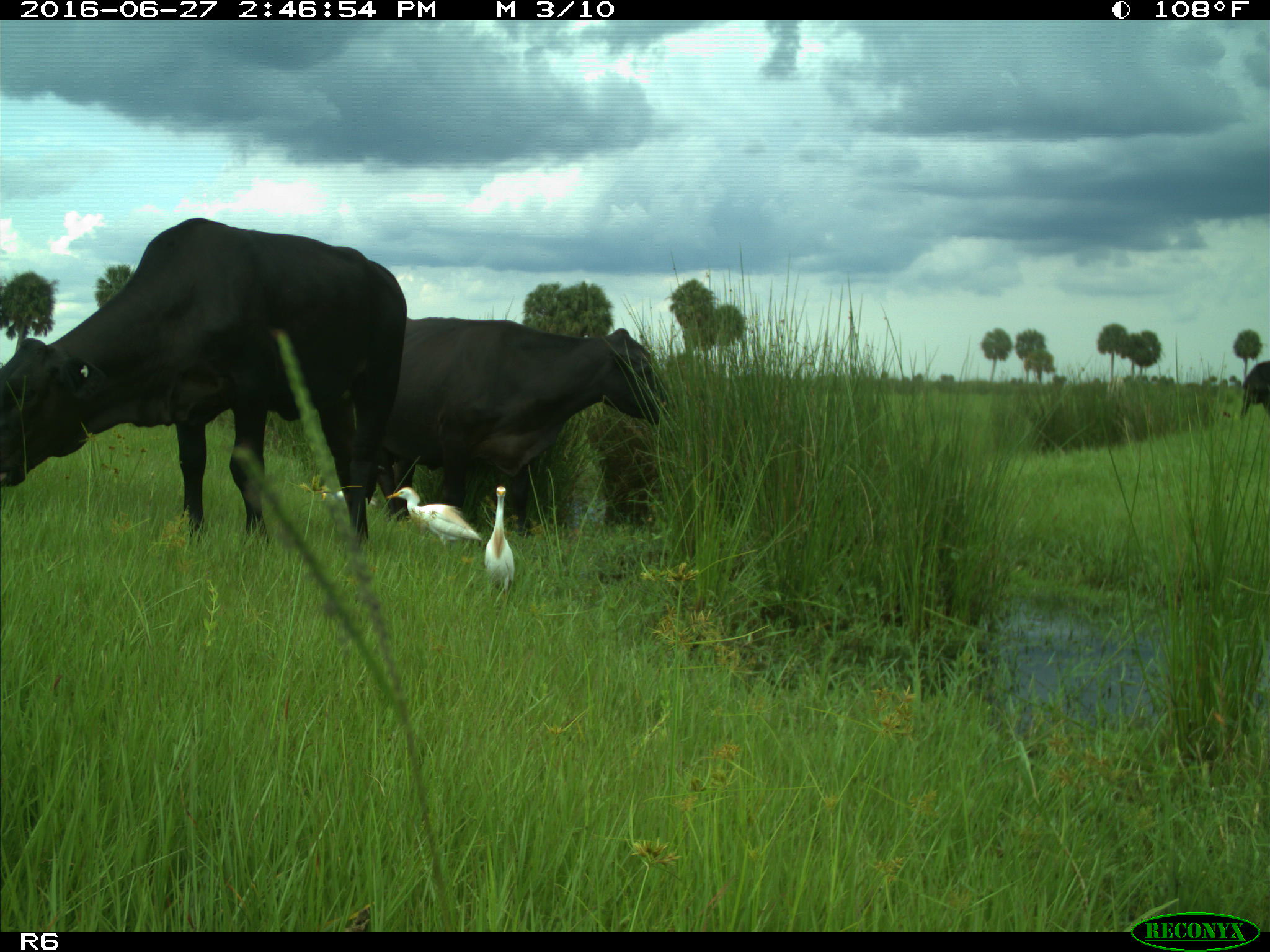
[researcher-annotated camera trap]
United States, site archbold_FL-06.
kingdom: Animalia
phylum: Chordata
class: Mammalia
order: Artiodactyla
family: Bovidae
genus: Bos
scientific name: Bos taurus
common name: domestic cow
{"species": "Bos taurus (domestic cow)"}